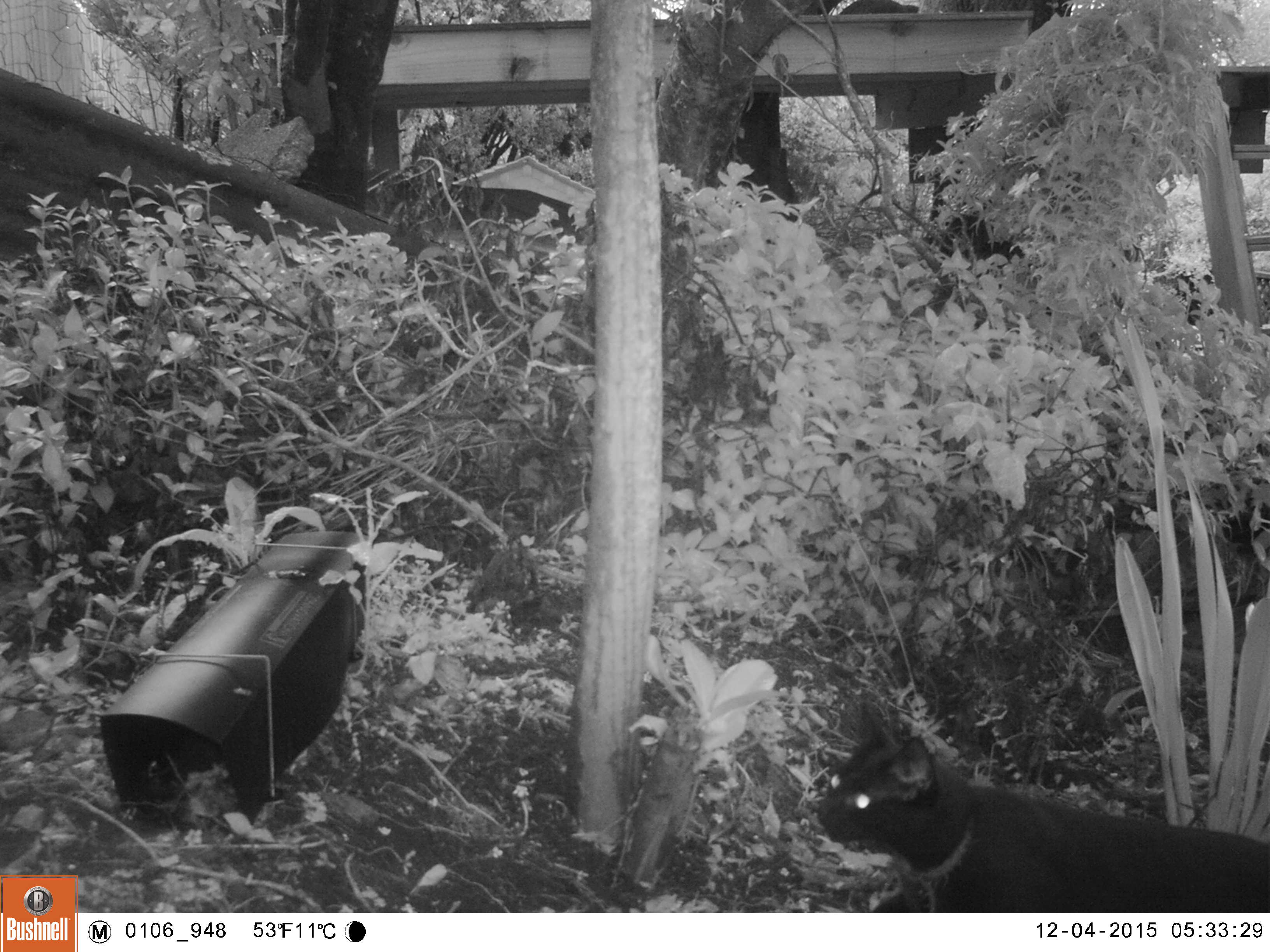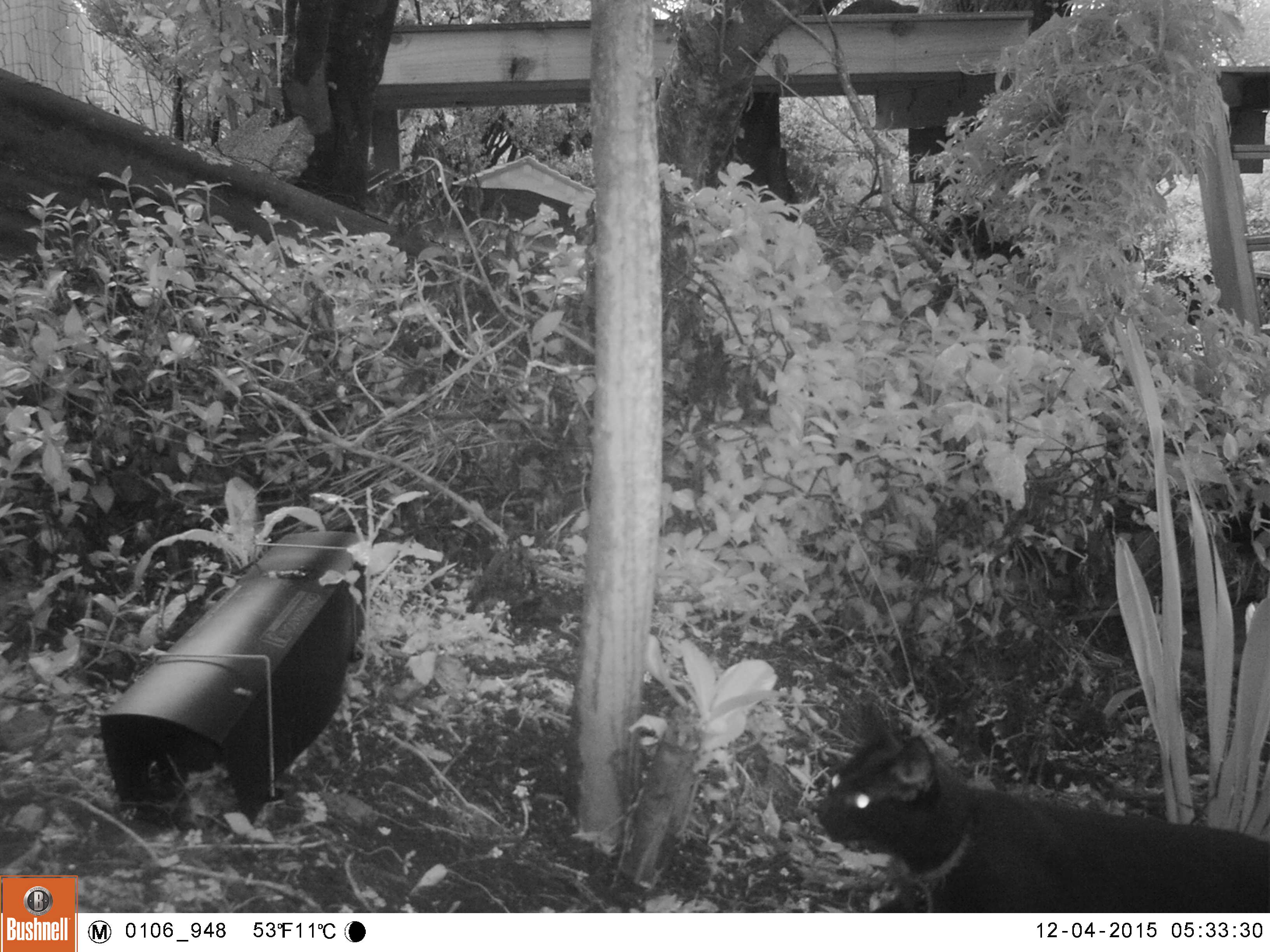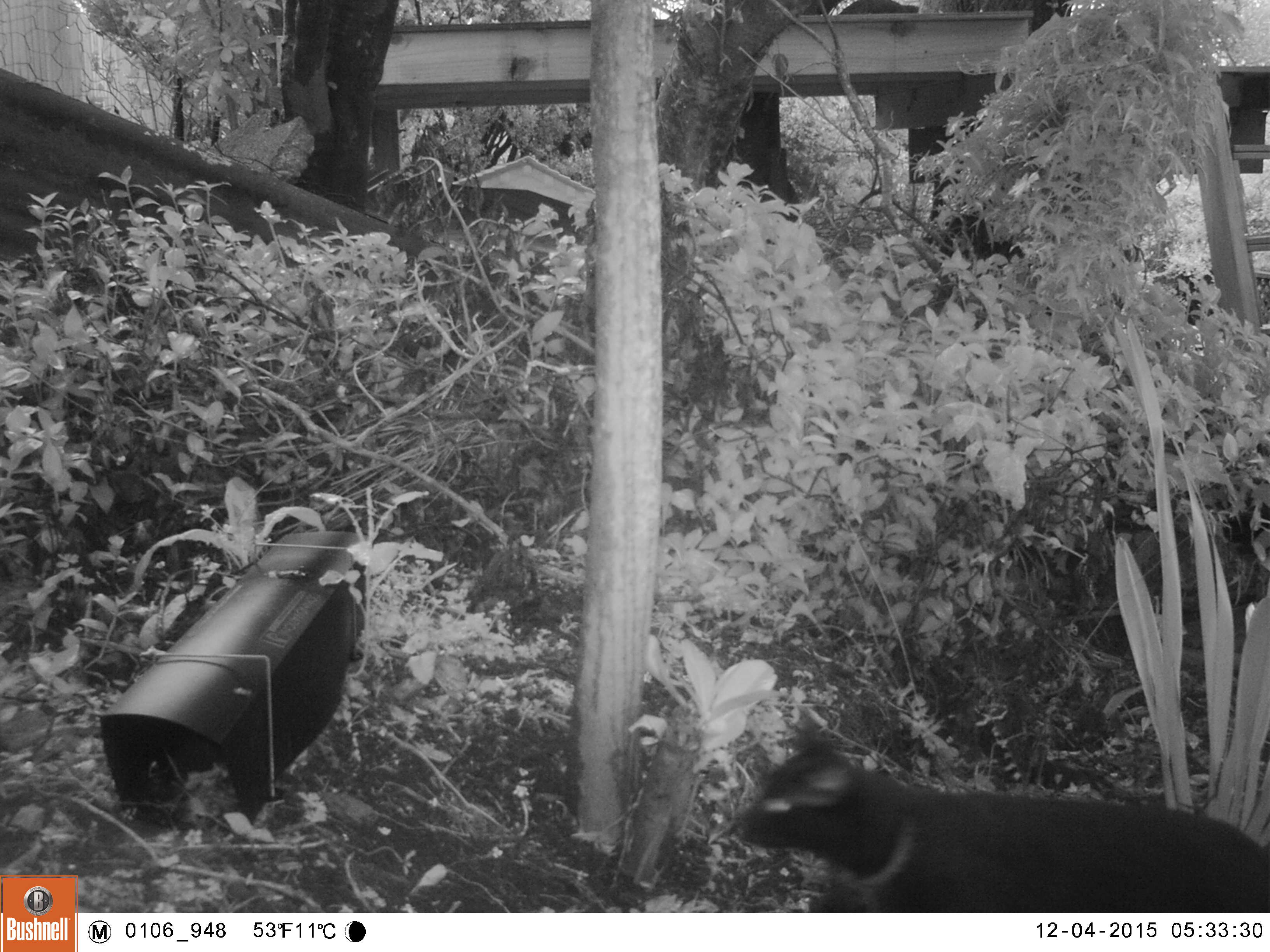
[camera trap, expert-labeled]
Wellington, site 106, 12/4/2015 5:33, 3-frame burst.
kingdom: Animalia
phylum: Chordata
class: Mammalia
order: Carnivora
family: Felidae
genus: Felis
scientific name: Felis catus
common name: cat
Cat (Felis catus).